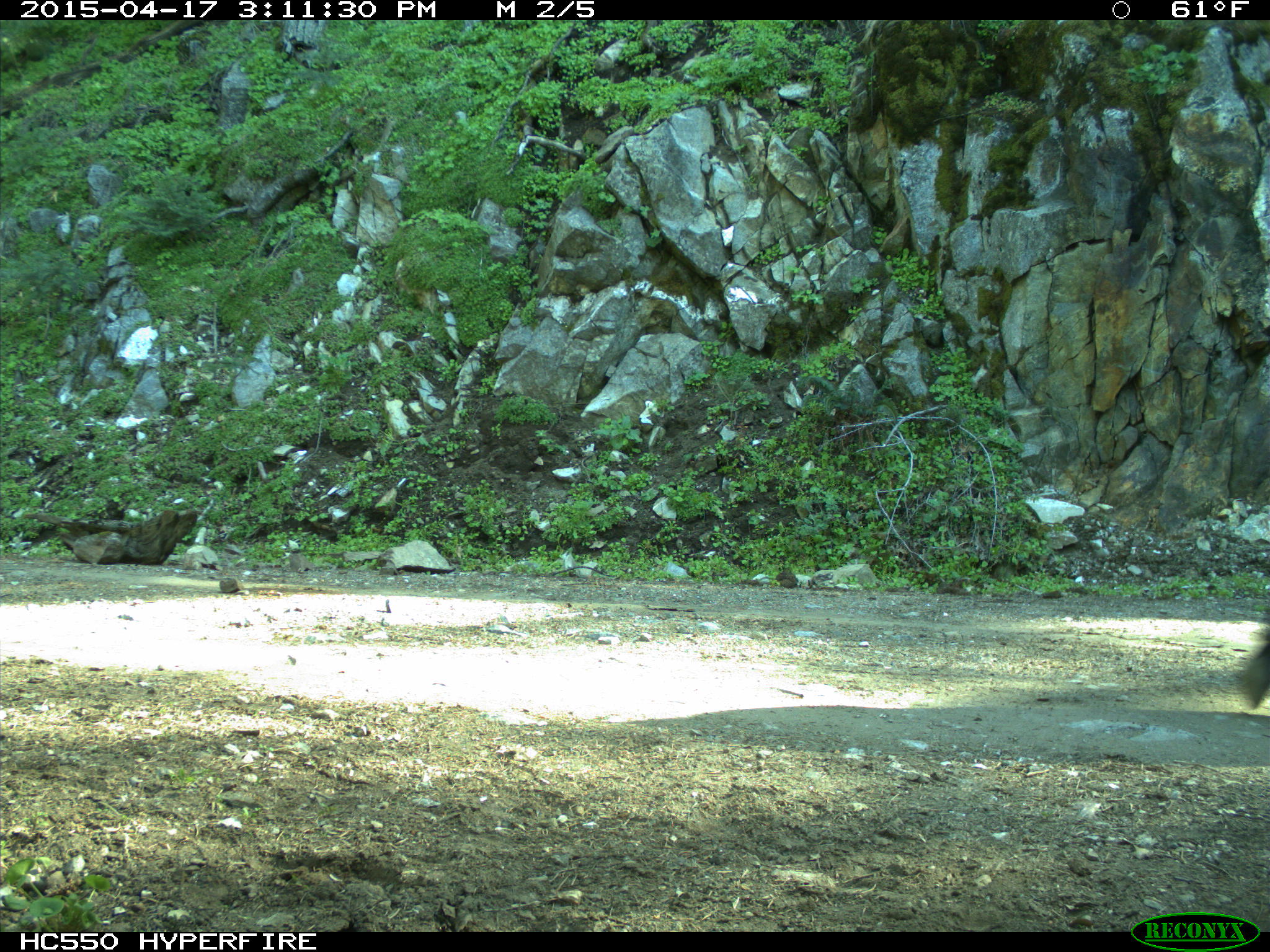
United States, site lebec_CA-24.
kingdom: Animalia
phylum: Chordata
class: Mammalia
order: Artiodactyla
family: Bovidae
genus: Bos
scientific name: Bos taurus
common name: domestic cow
Bos taurus (domestic cow).